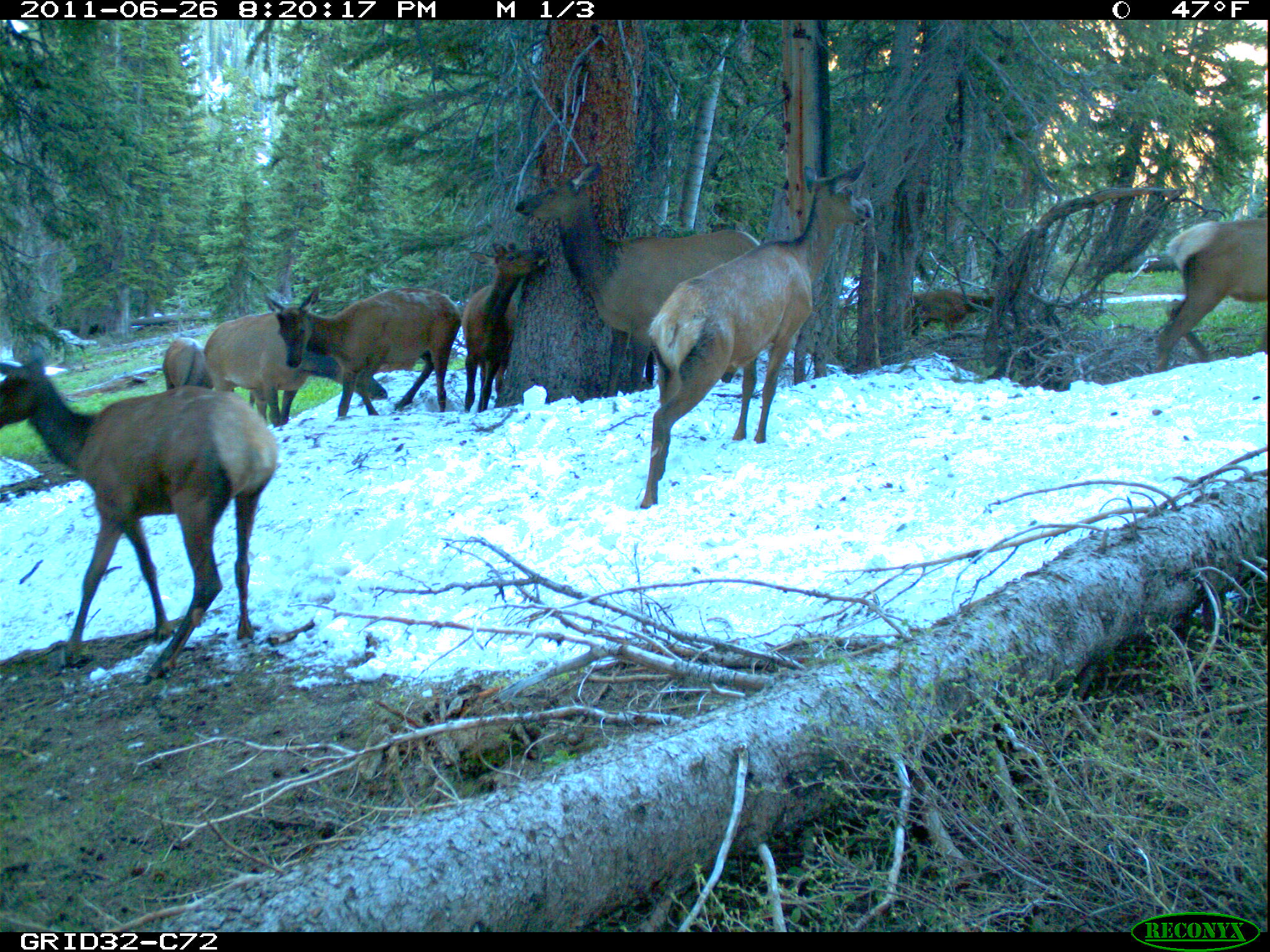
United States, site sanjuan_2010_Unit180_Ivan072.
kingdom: Animalia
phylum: Chordata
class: Mammalia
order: Artiodactyla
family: Cervidae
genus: Cervus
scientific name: Cervus elaphus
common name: red deer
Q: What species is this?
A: Cervus elaphus (red deer).